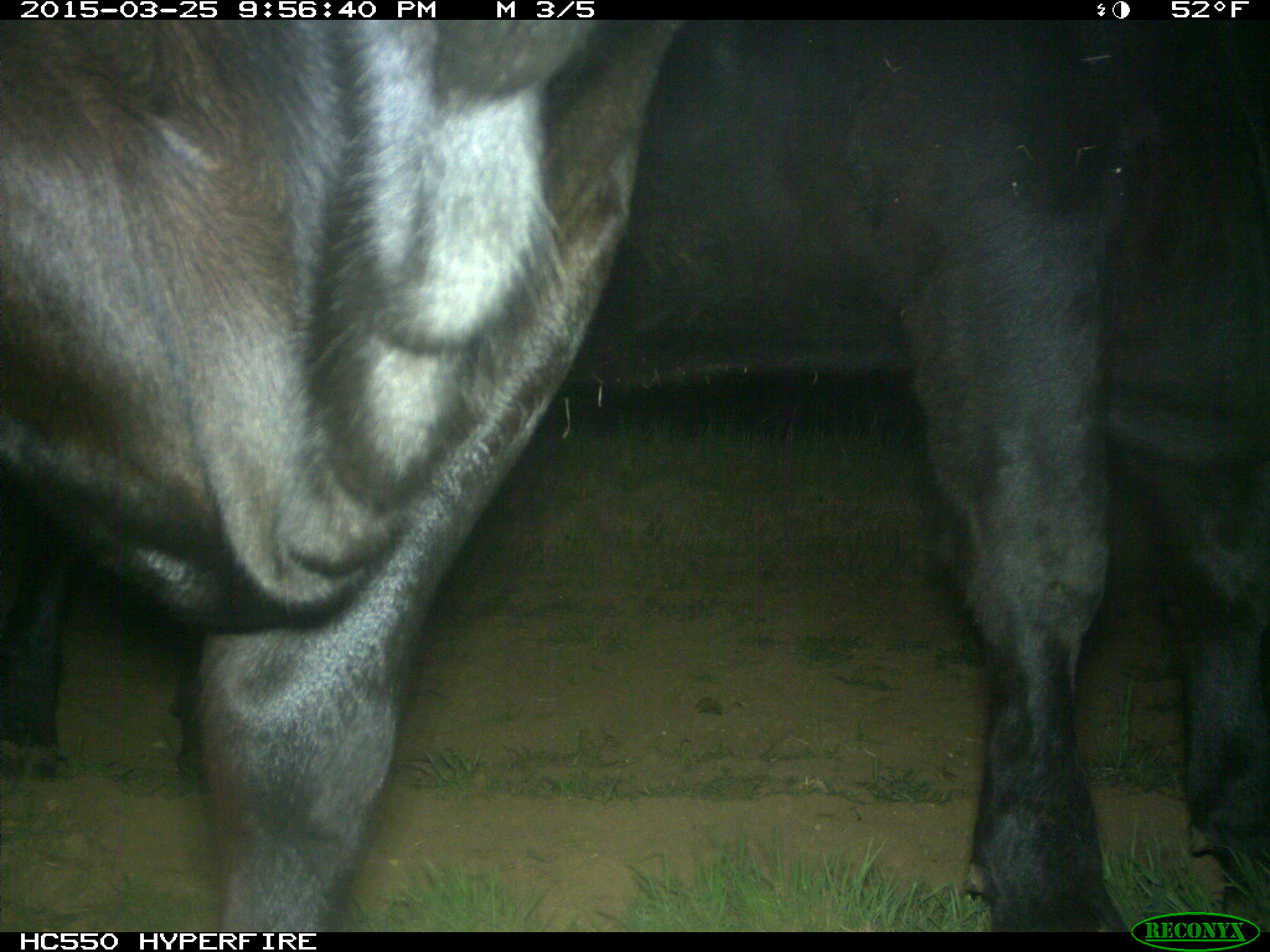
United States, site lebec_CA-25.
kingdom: Animalia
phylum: Chordata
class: Mammalia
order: Artiodactyla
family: Bovidae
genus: Bos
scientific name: Bos taurus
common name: domestic cow